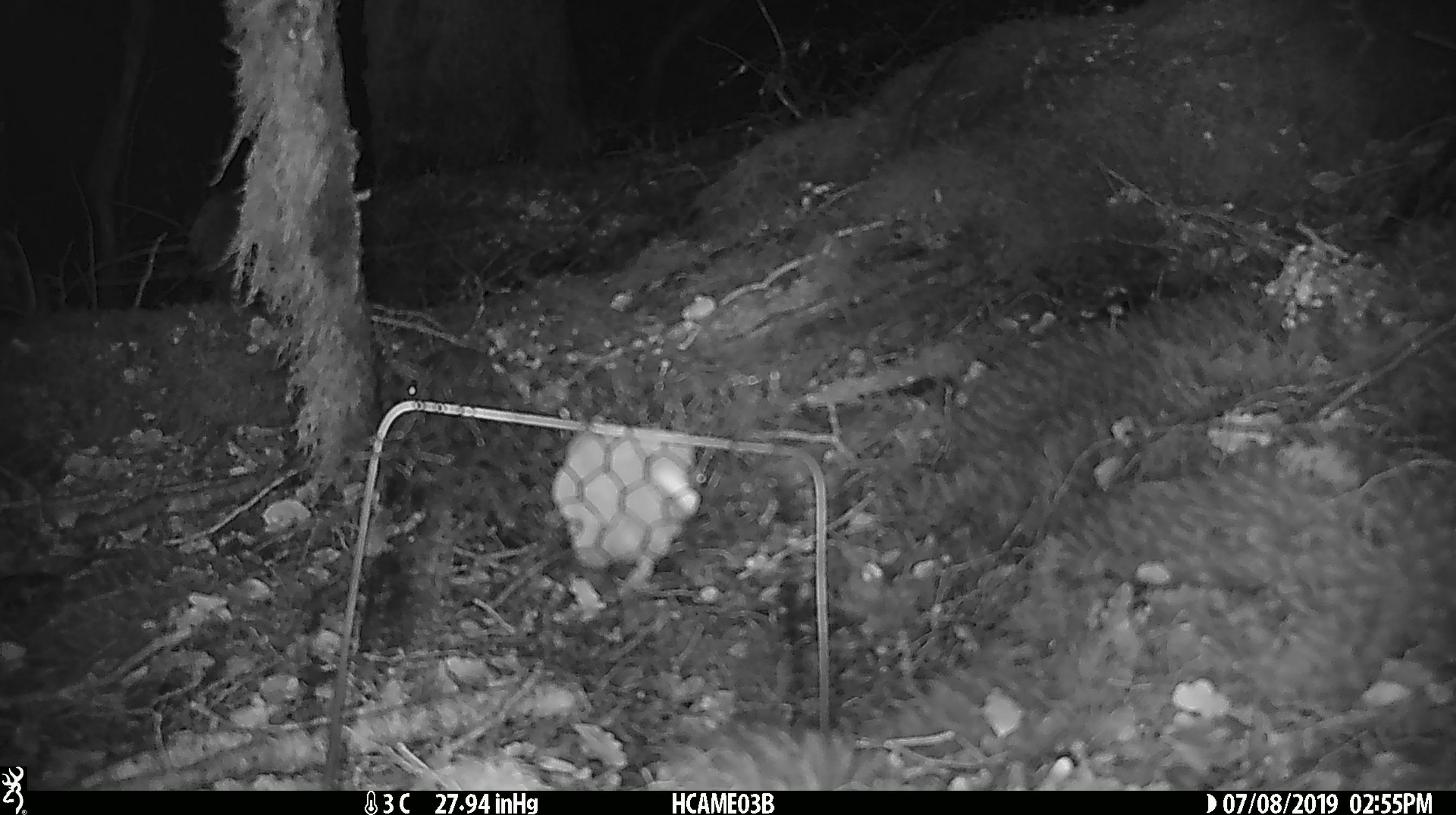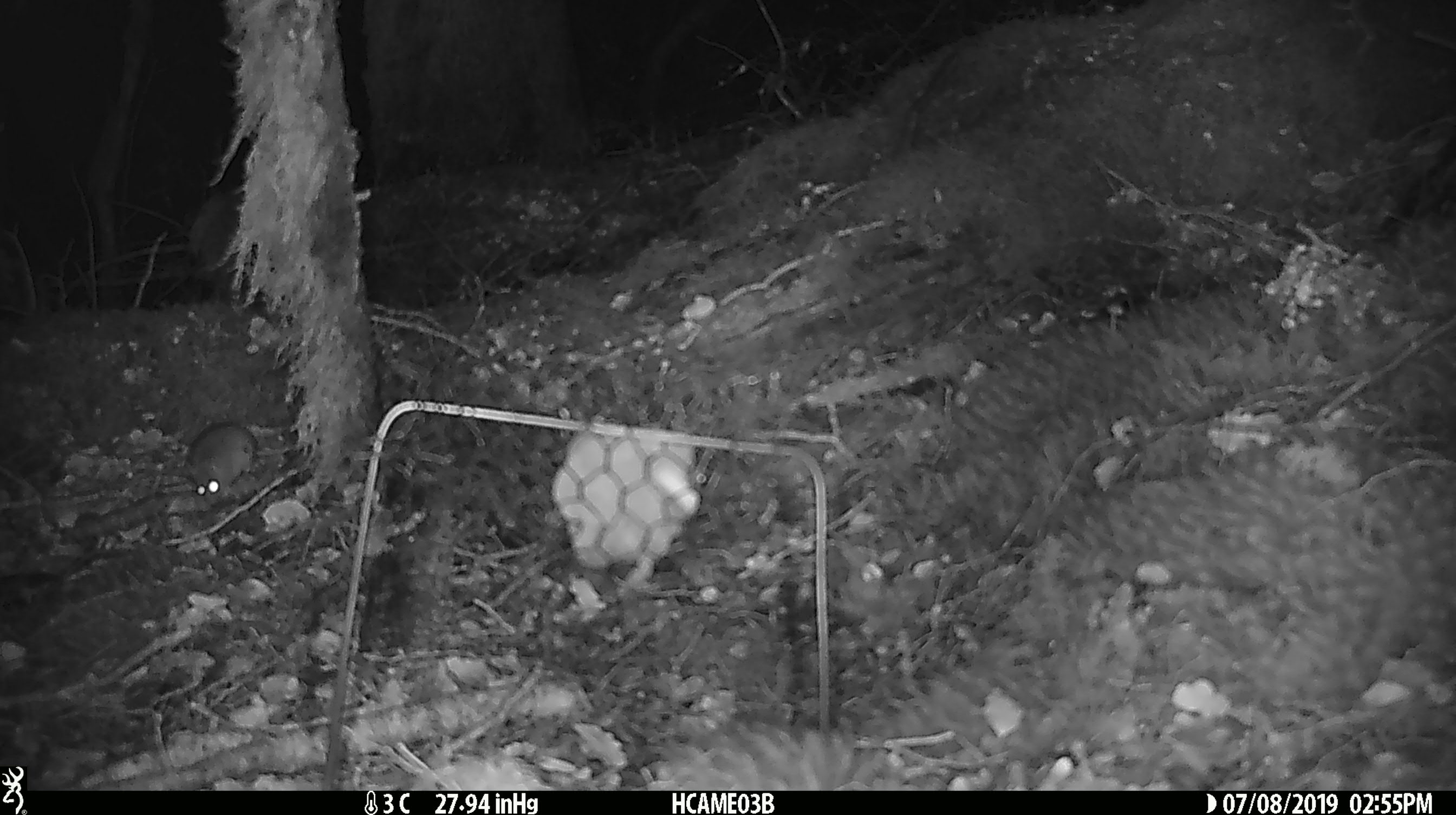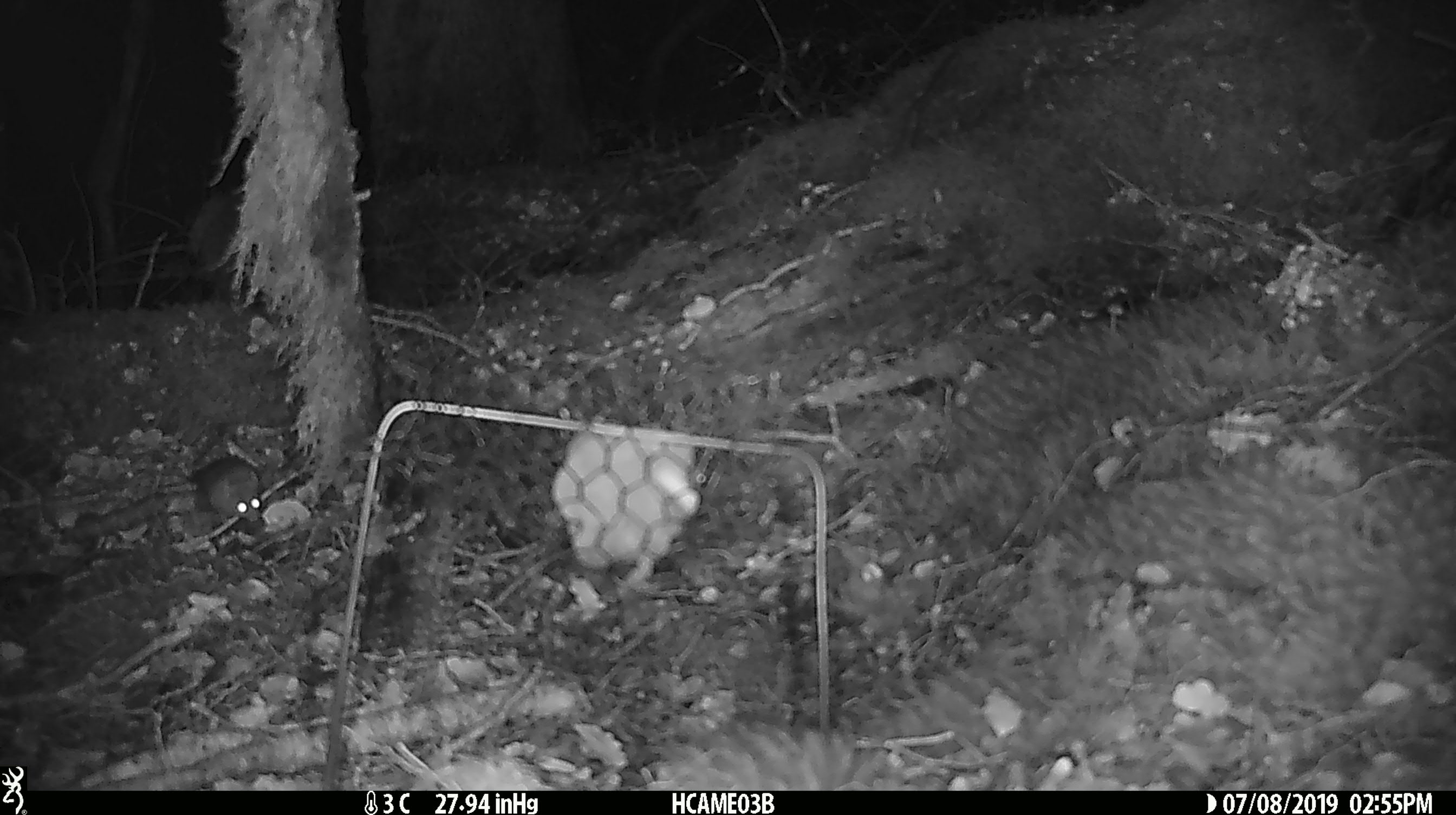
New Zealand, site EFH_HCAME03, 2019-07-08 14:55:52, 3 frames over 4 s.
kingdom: Animalia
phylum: Chordata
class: Mammalia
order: Rodentia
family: Muridae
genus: Mus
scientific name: Mus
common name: mouse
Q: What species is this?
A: Mouse (Mus).